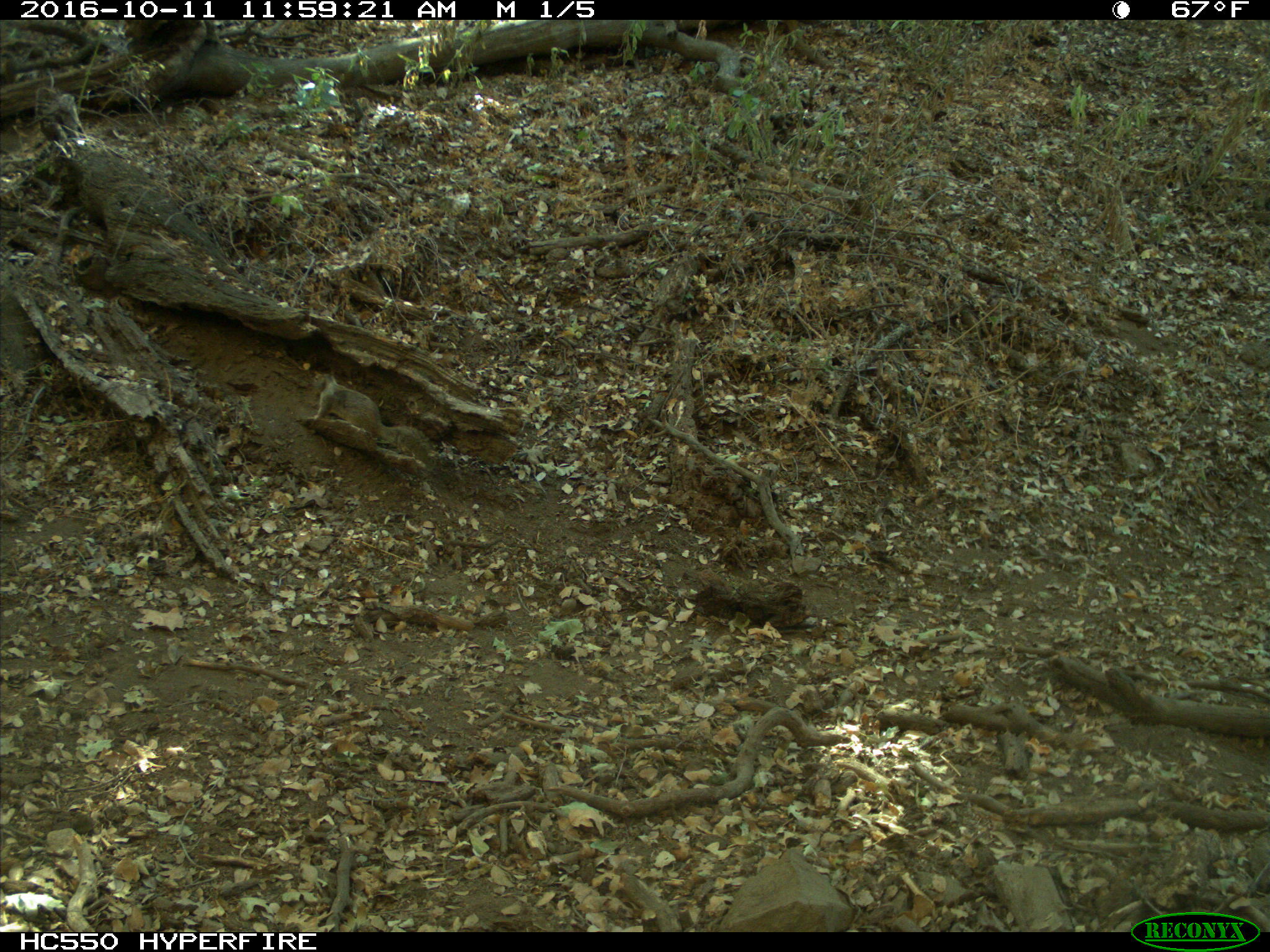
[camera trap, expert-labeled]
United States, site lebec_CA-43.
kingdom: Animalia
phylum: Chordata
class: Mammalia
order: Rodentia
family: Sciuridae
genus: Otospermophilus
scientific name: Otospermophilus beecheyi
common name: california ground squirrel